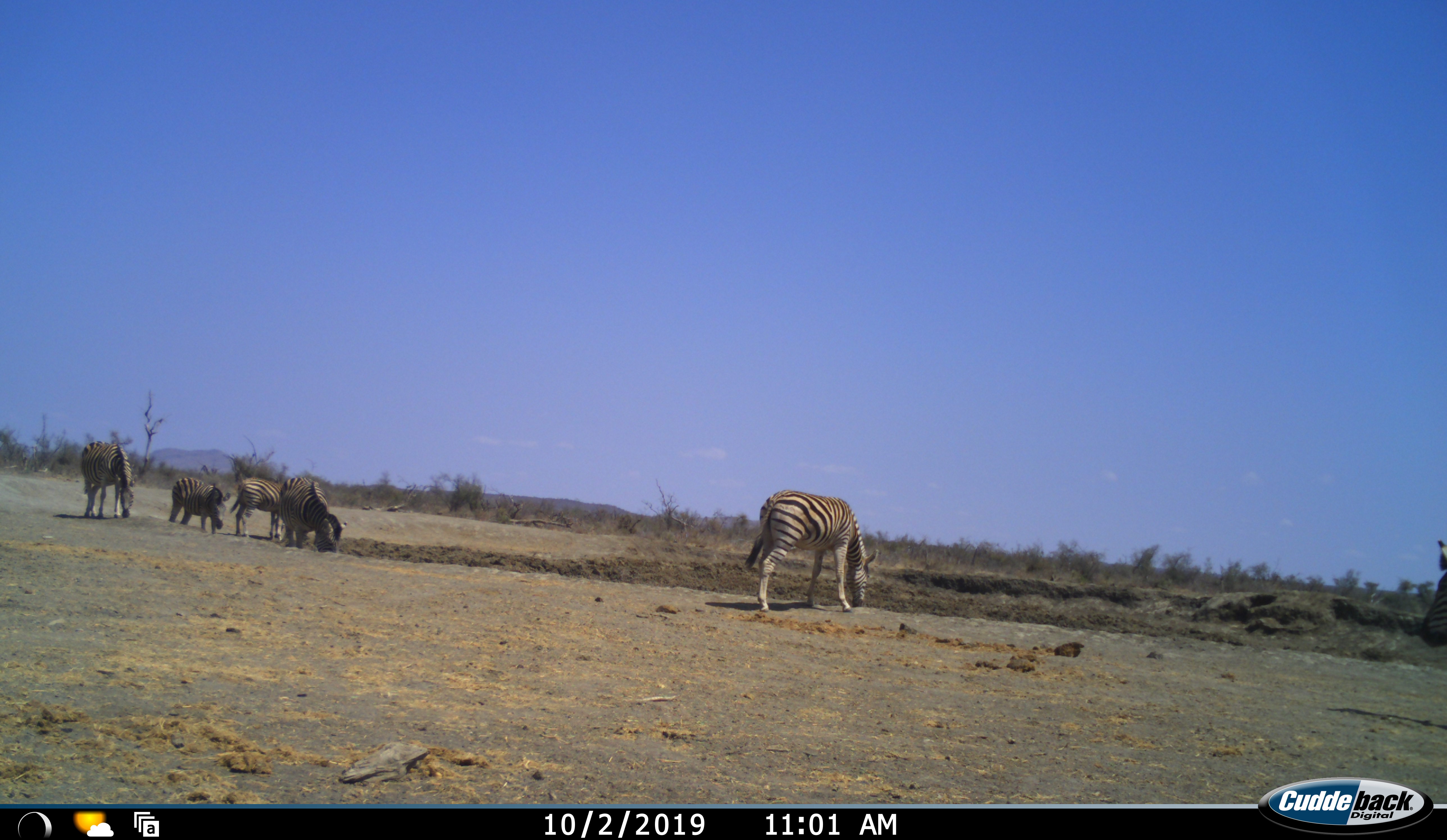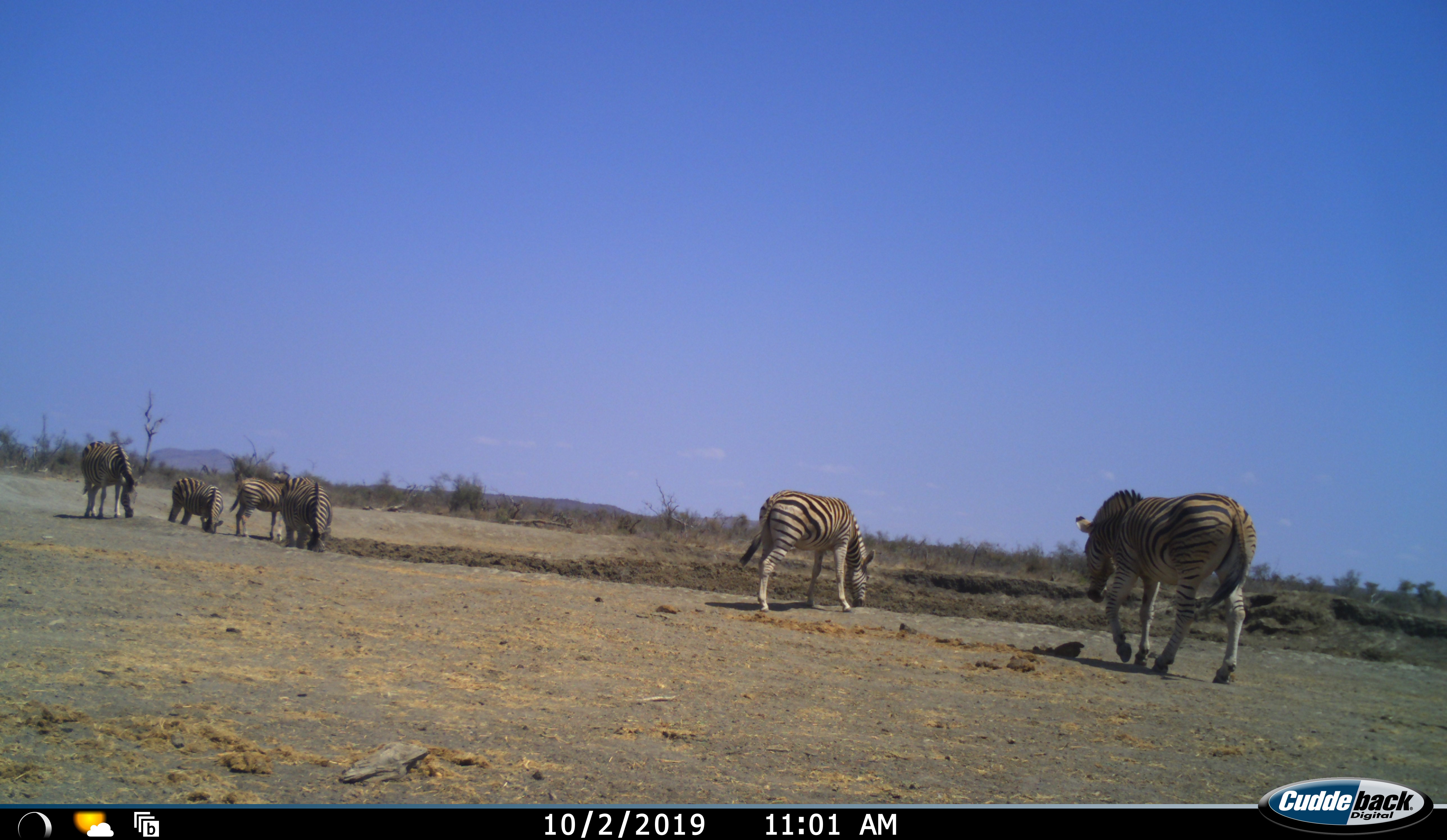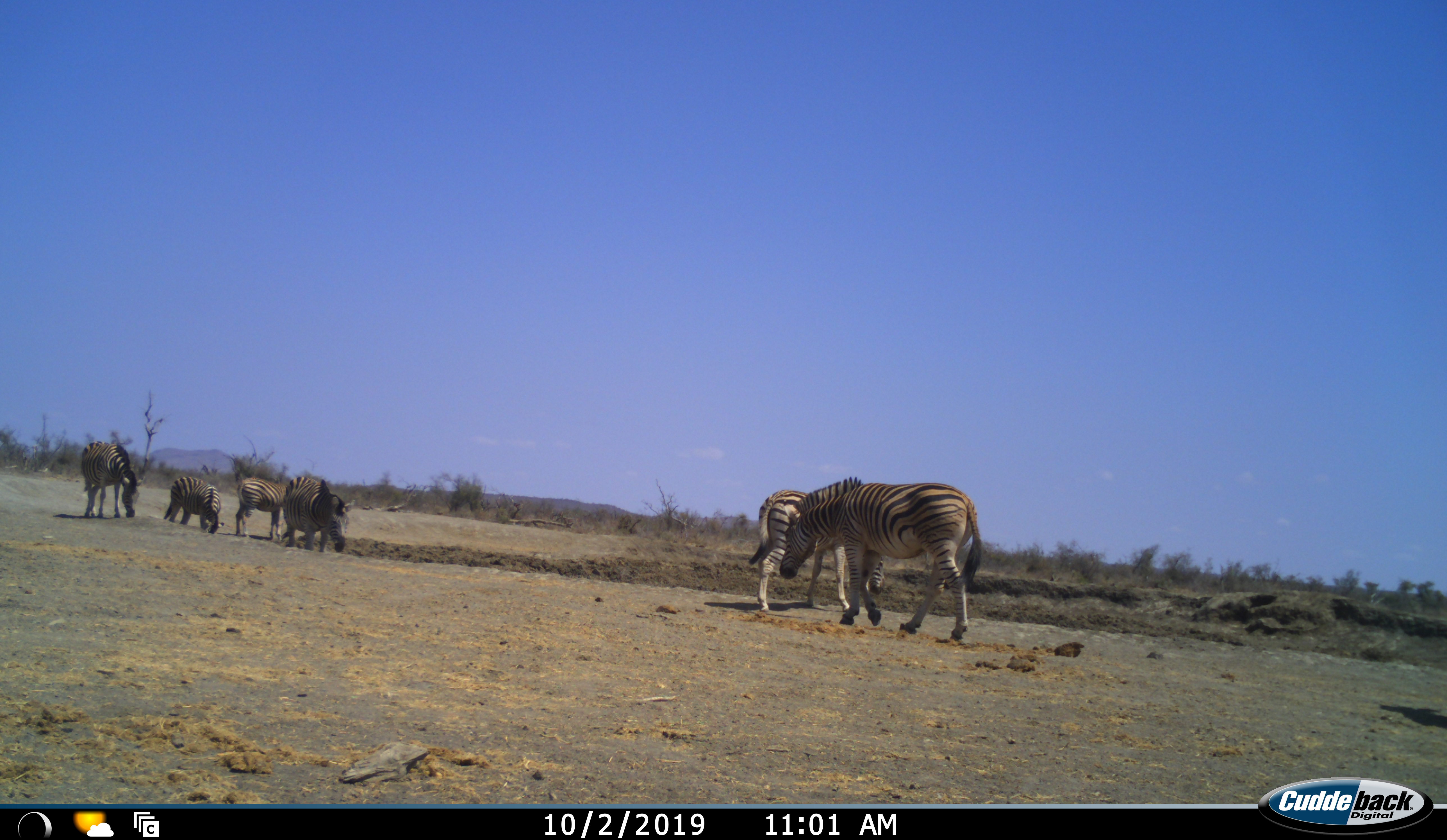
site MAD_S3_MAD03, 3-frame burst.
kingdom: Animalia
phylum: Chordata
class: Mammalia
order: Perissodactyla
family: Equidae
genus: Equus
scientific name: Equus quagga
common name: plains zebra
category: zebraplains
Zebraplains (plains zebra) (Equus quagga), count 6. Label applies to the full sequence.